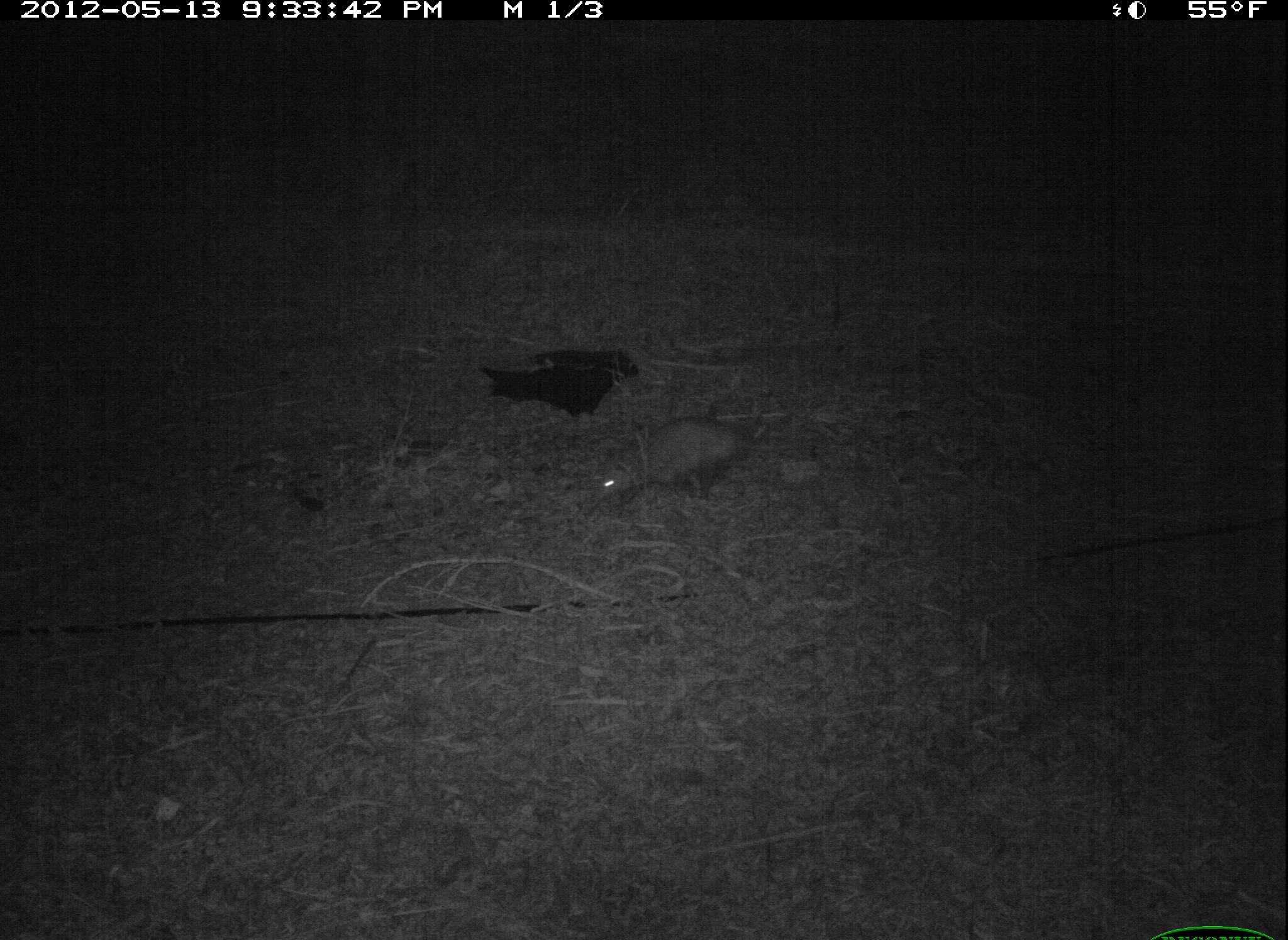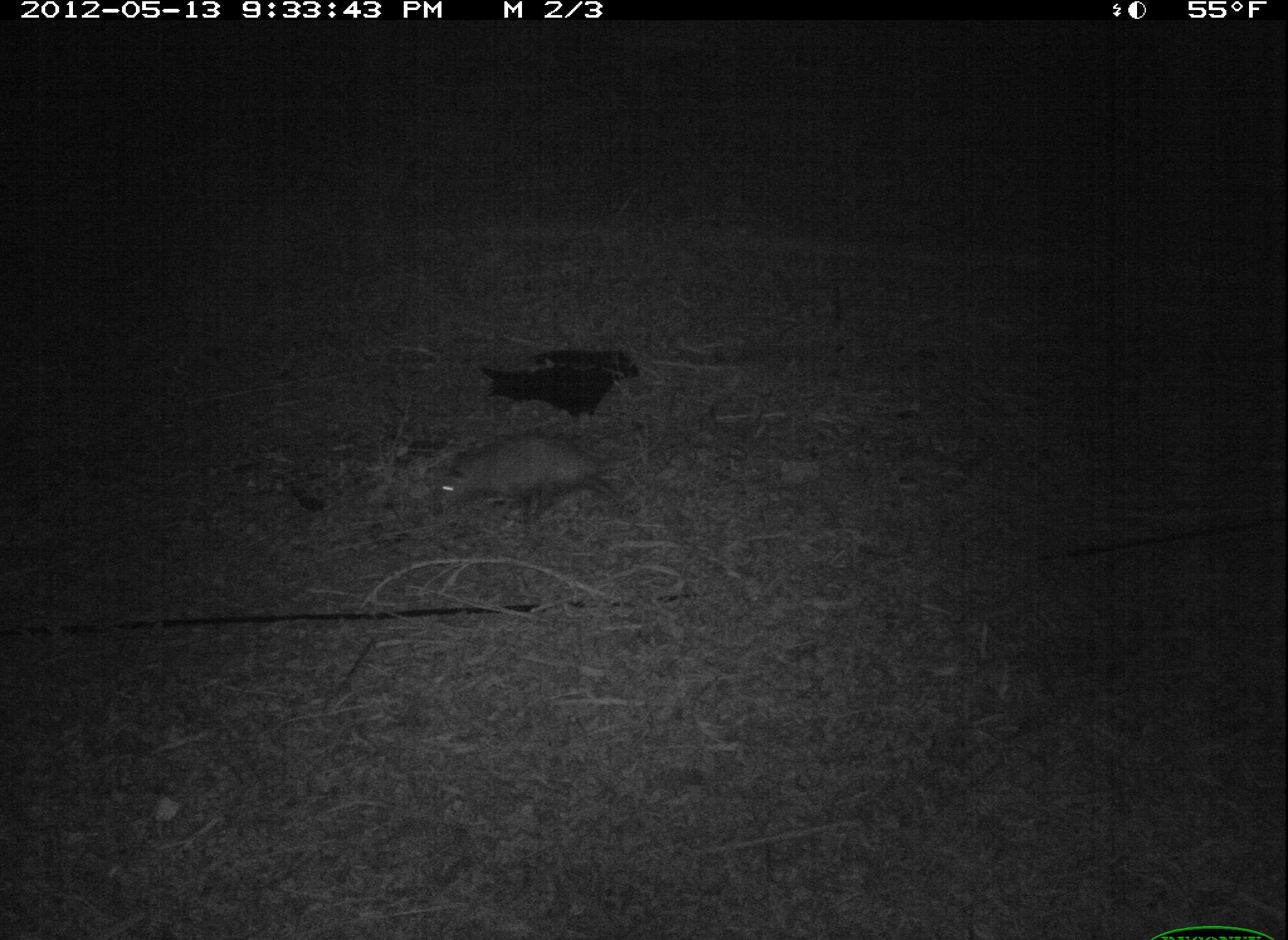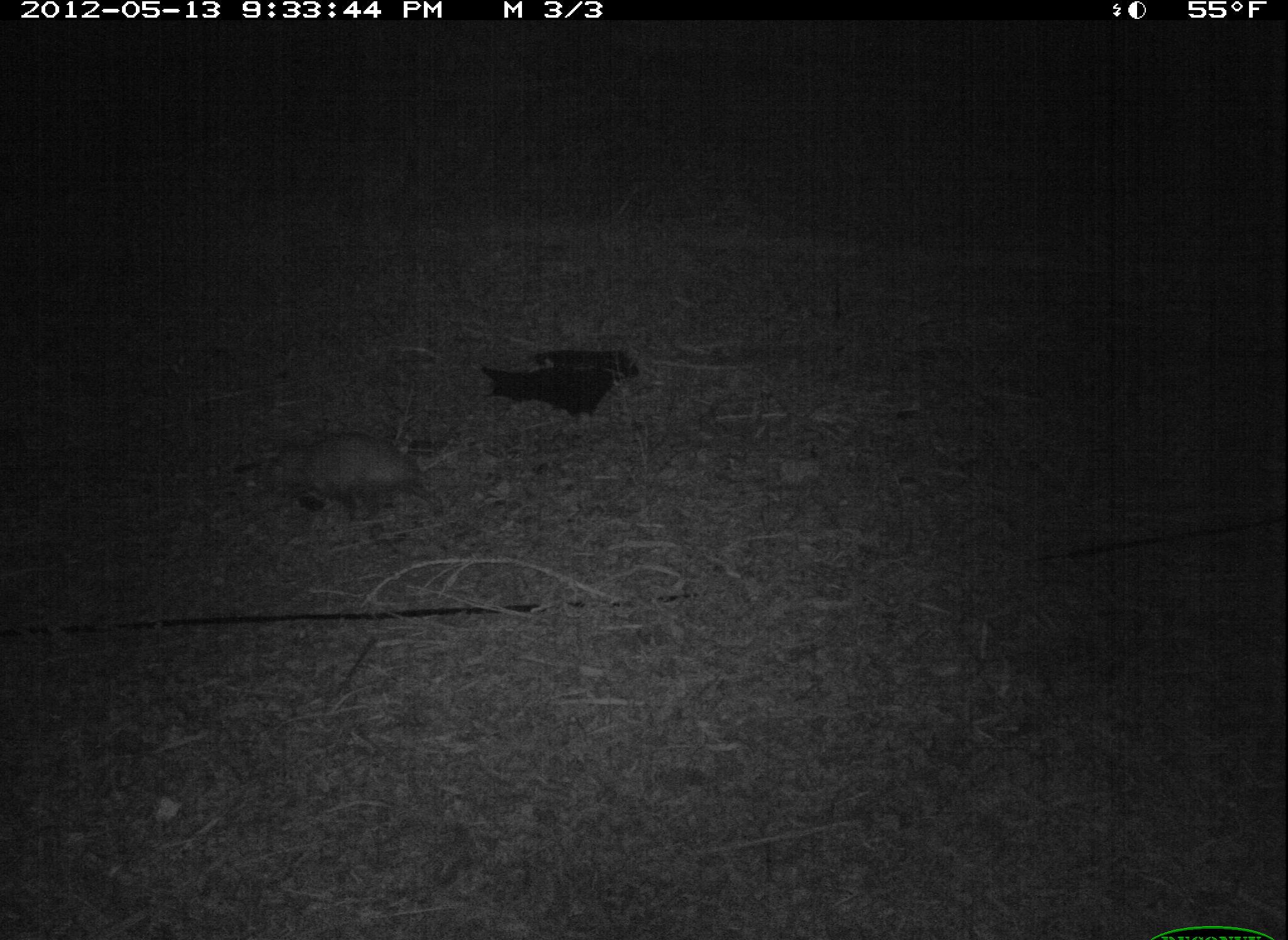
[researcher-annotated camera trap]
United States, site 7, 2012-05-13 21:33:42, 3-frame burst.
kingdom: Animalia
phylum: Chordata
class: Mammalia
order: Didelphimorphia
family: Didelphidae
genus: Didelphis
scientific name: Didelphis virginiana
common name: virginia opossum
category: opossum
Opossum (virginia opossum) (Didelphis virginiana).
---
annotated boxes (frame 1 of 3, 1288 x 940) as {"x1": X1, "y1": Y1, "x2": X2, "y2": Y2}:
opossum: {"x1": 570, "y1": 393, "x2": 834, "y2": 520}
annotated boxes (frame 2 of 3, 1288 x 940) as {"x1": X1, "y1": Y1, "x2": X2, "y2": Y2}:
opossum: {"x1": 406, "y1": 416, "x2": 691, "y2": 556}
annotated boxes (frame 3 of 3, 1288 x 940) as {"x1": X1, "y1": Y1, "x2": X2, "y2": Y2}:
opossum: {"x1": 242, "y1": 420, "x2": 494, "y2": 556}